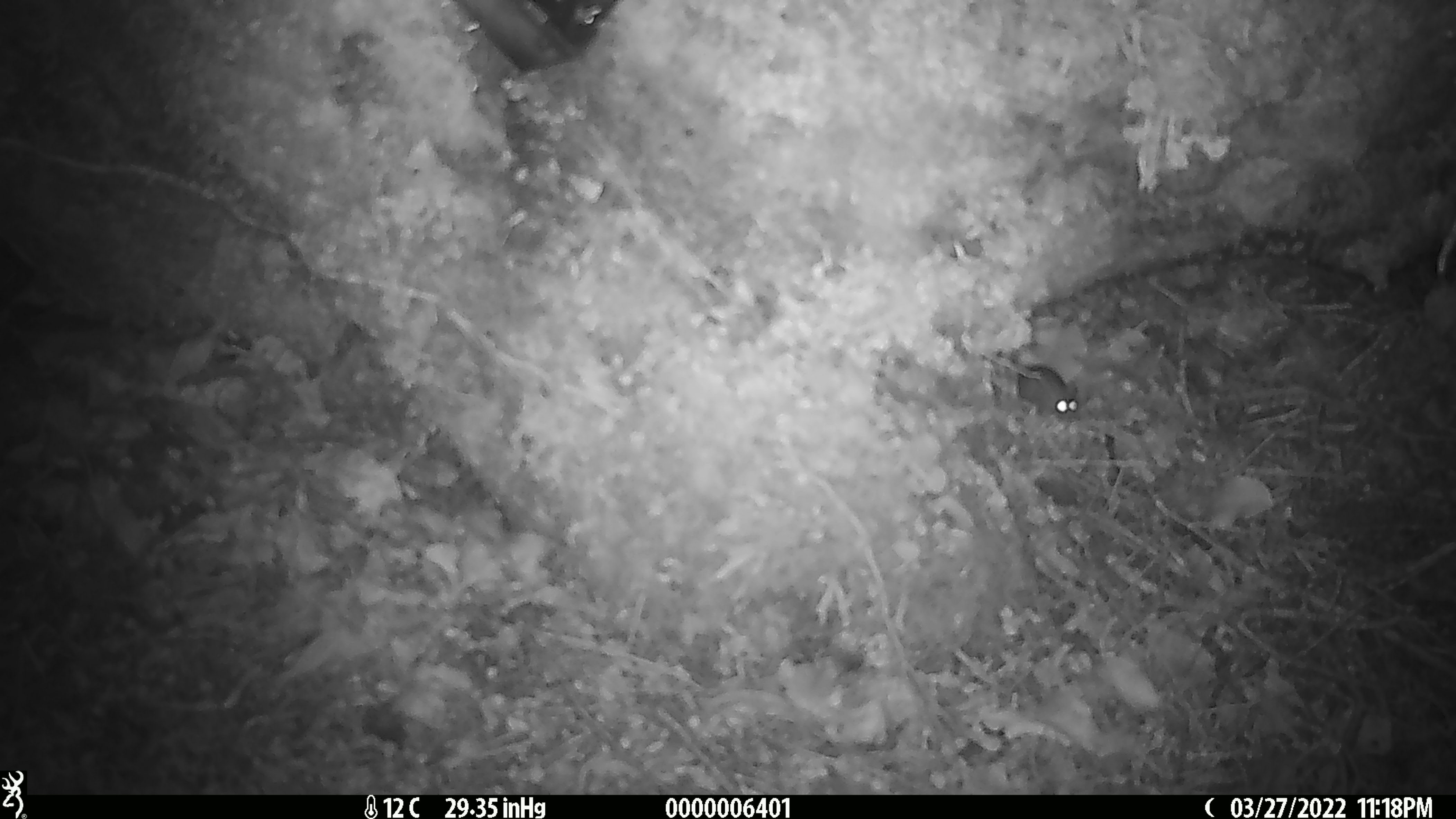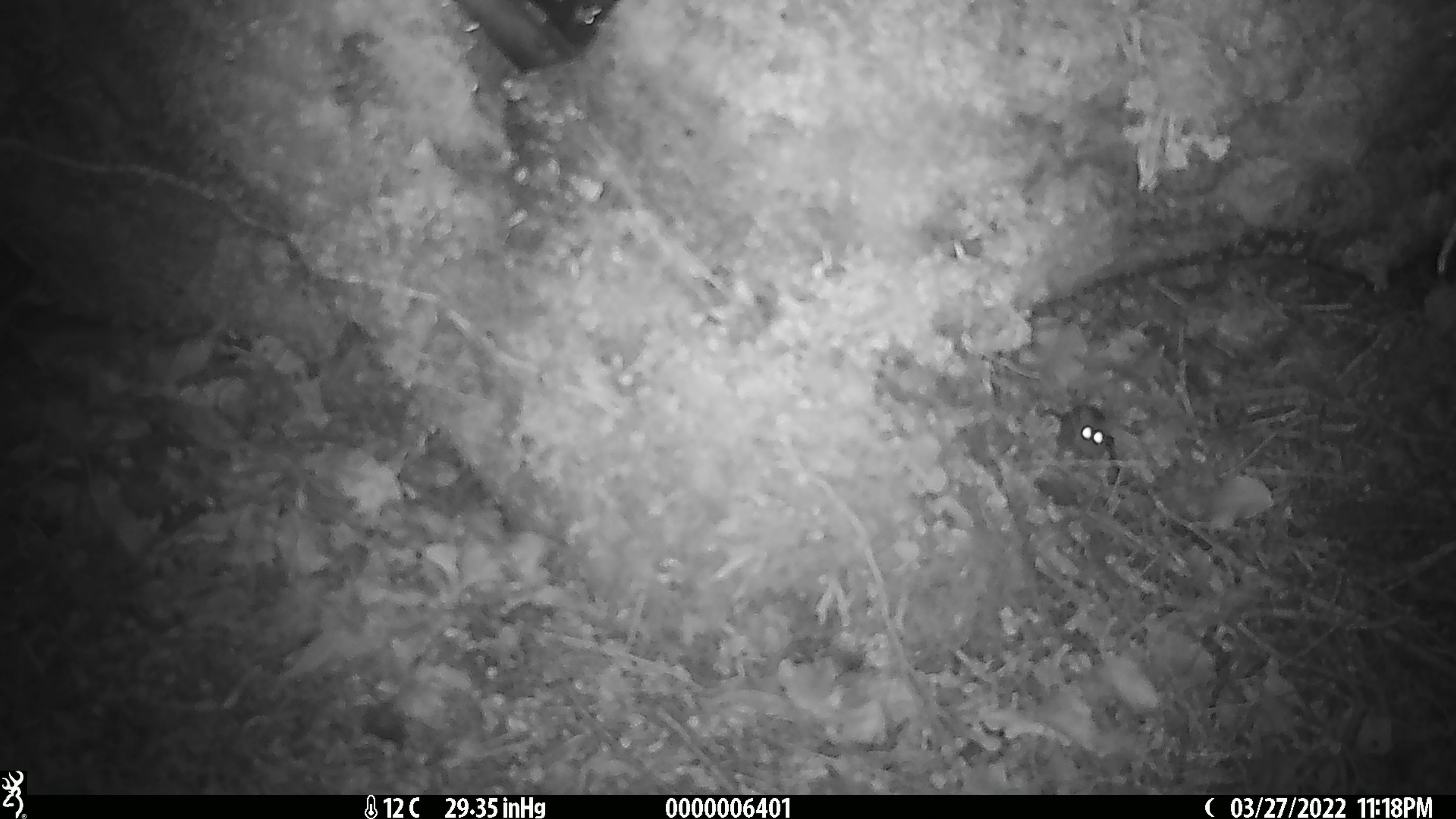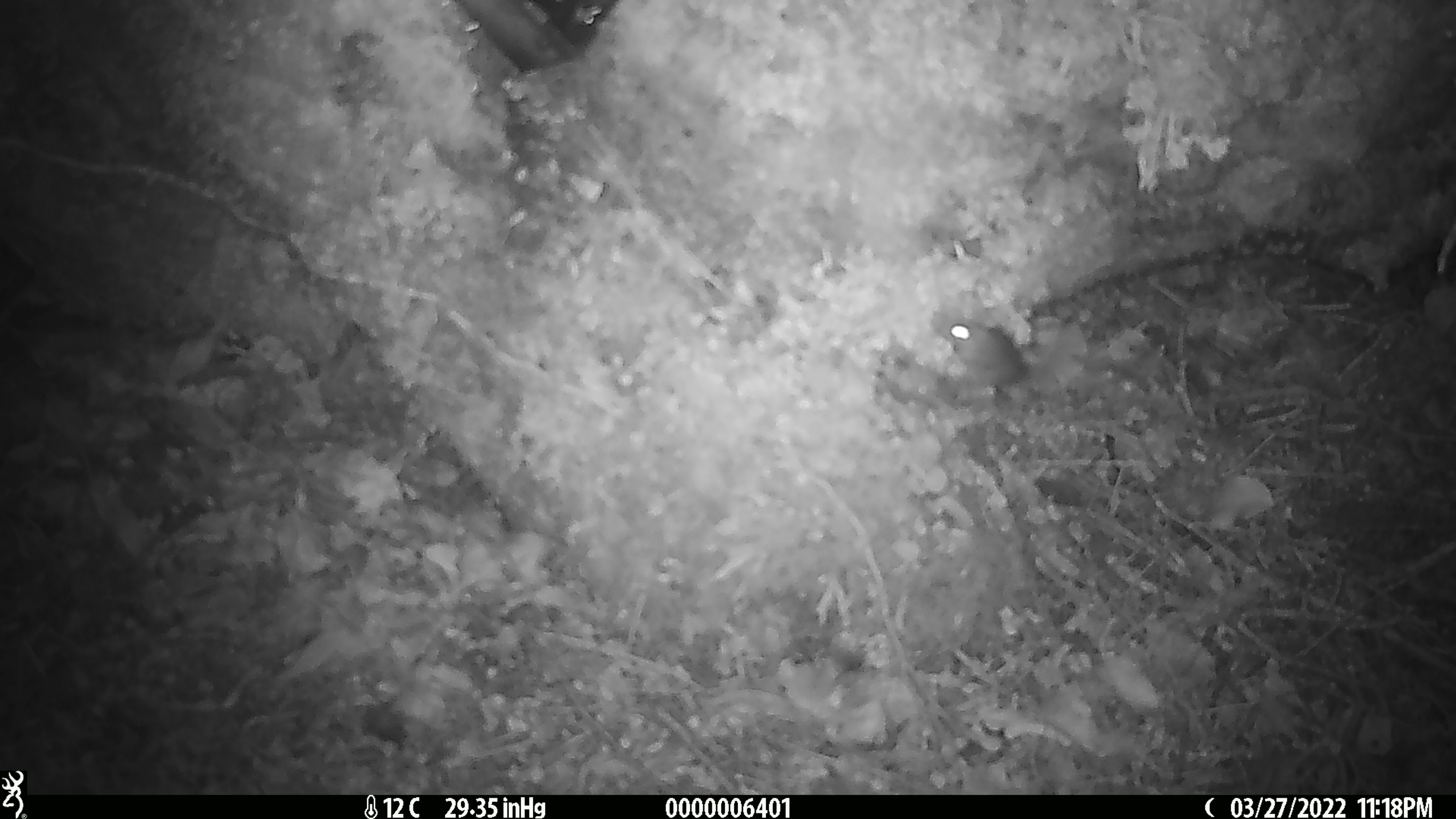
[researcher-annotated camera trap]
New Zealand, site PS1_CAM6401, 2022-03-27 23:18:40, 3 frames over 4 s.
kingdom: Animalia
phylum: Chordata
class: Mammalia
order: Rodentia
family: Muridae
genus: Mus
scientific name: Mus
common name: mouse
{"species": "mouse (Mus)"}